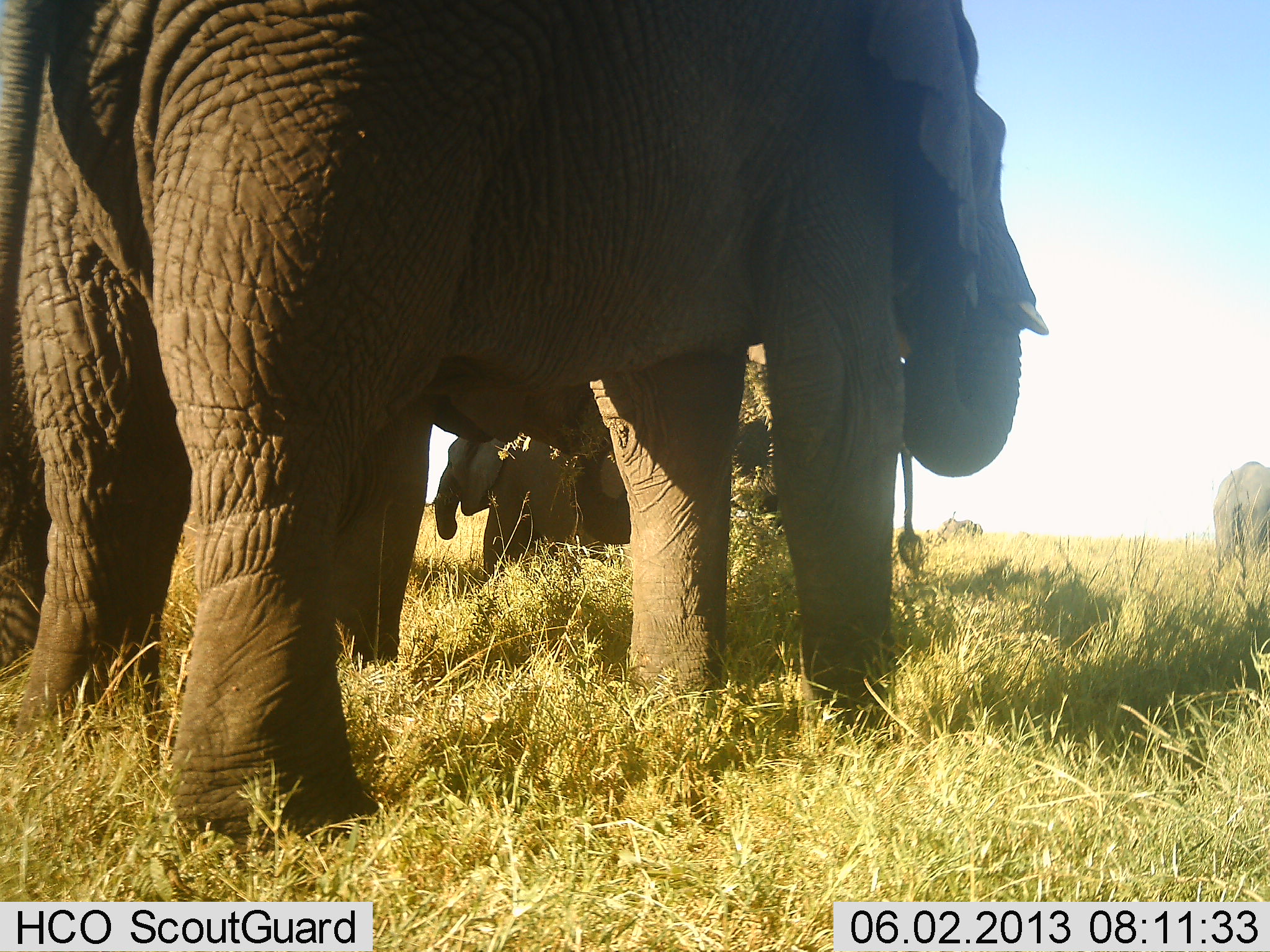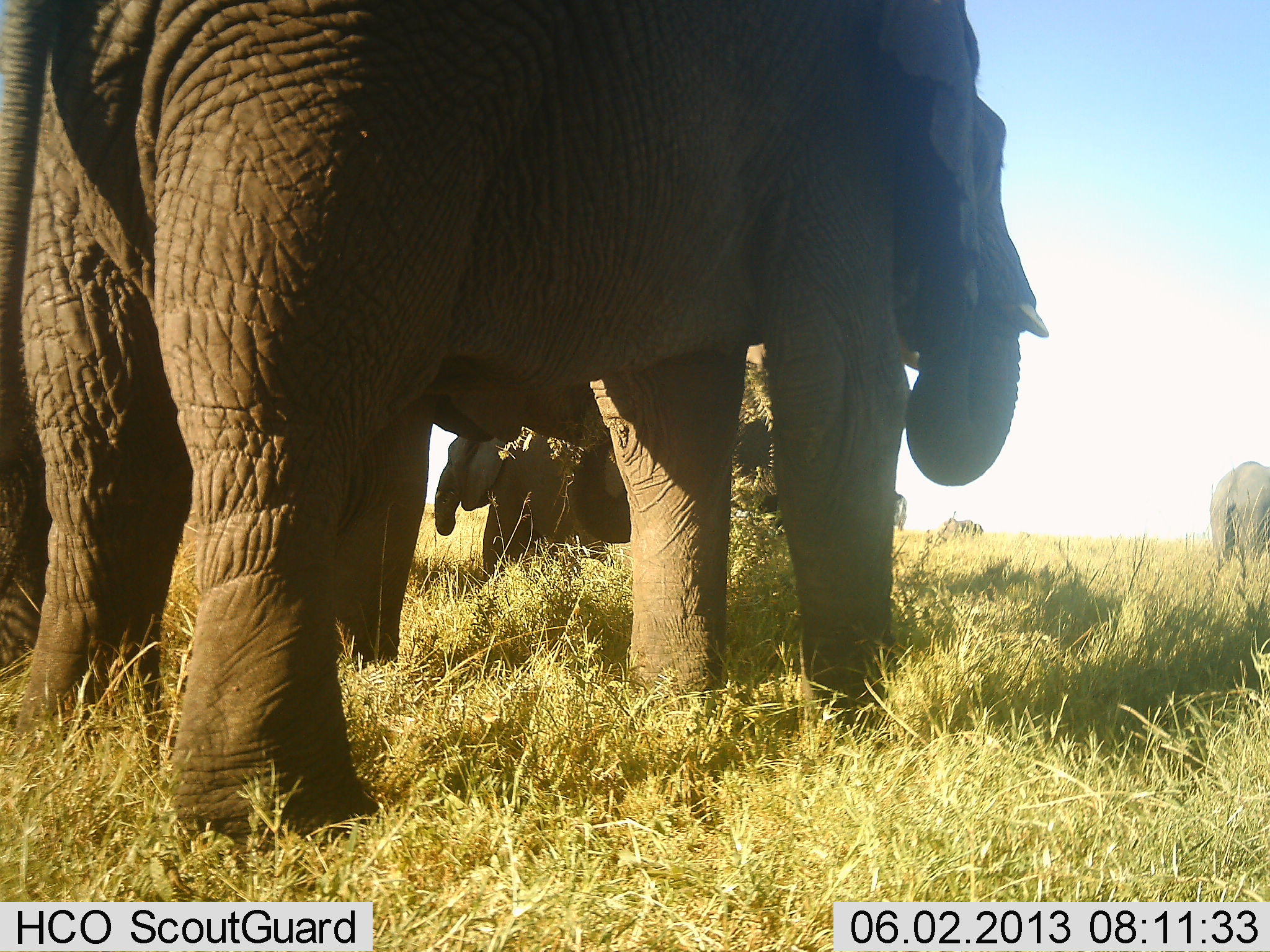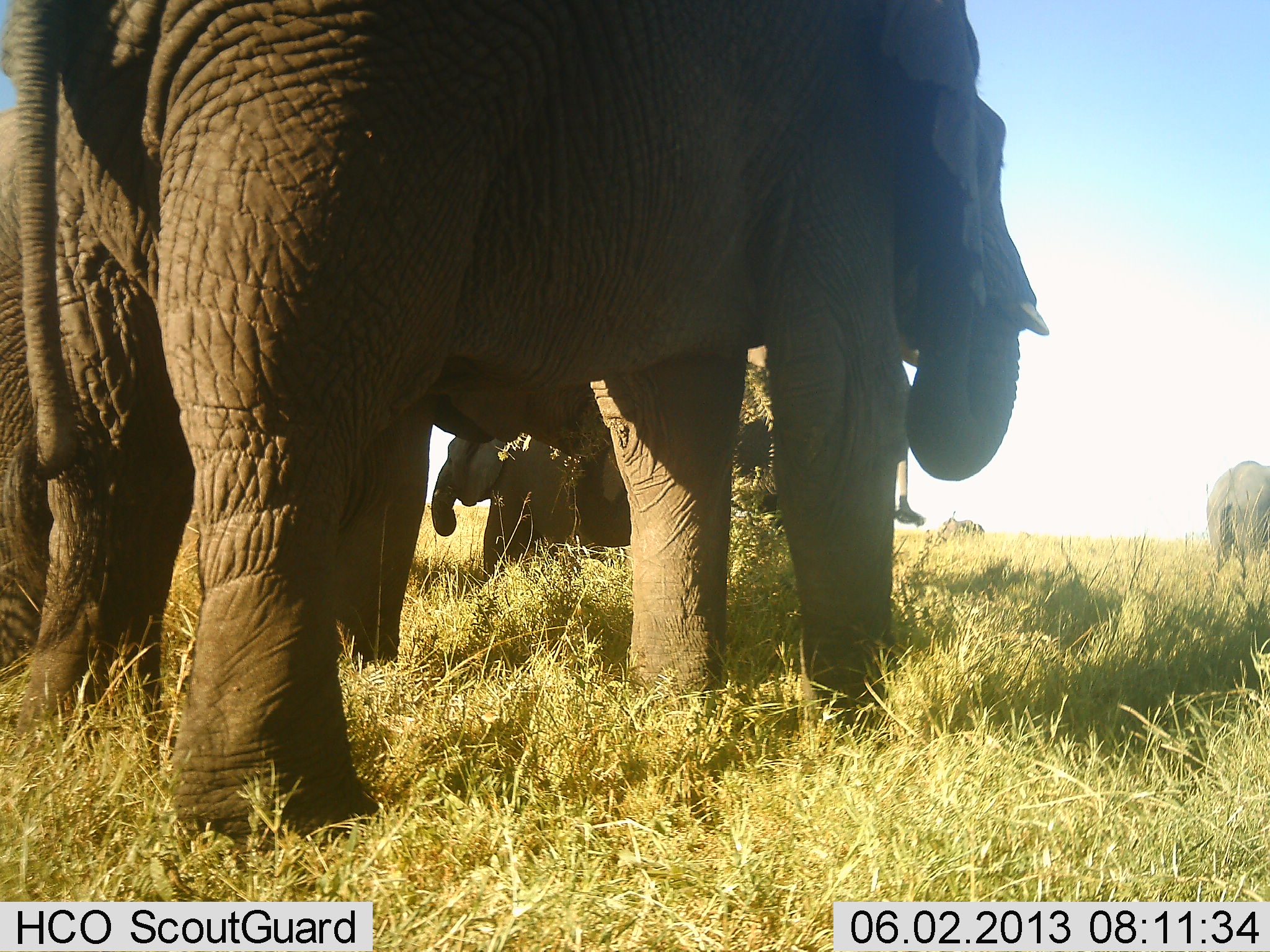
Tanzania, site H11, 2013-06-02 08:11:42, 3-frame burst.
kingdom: Animalia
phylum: Chordata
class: Mammalia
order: Proboscidea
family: Elephantidae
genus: Loxodonta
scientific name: Loxodonta africana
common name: african bush elephant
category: elephant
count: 5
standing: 76%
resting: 4%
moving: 4%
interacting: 0%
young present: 24%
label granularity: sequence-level